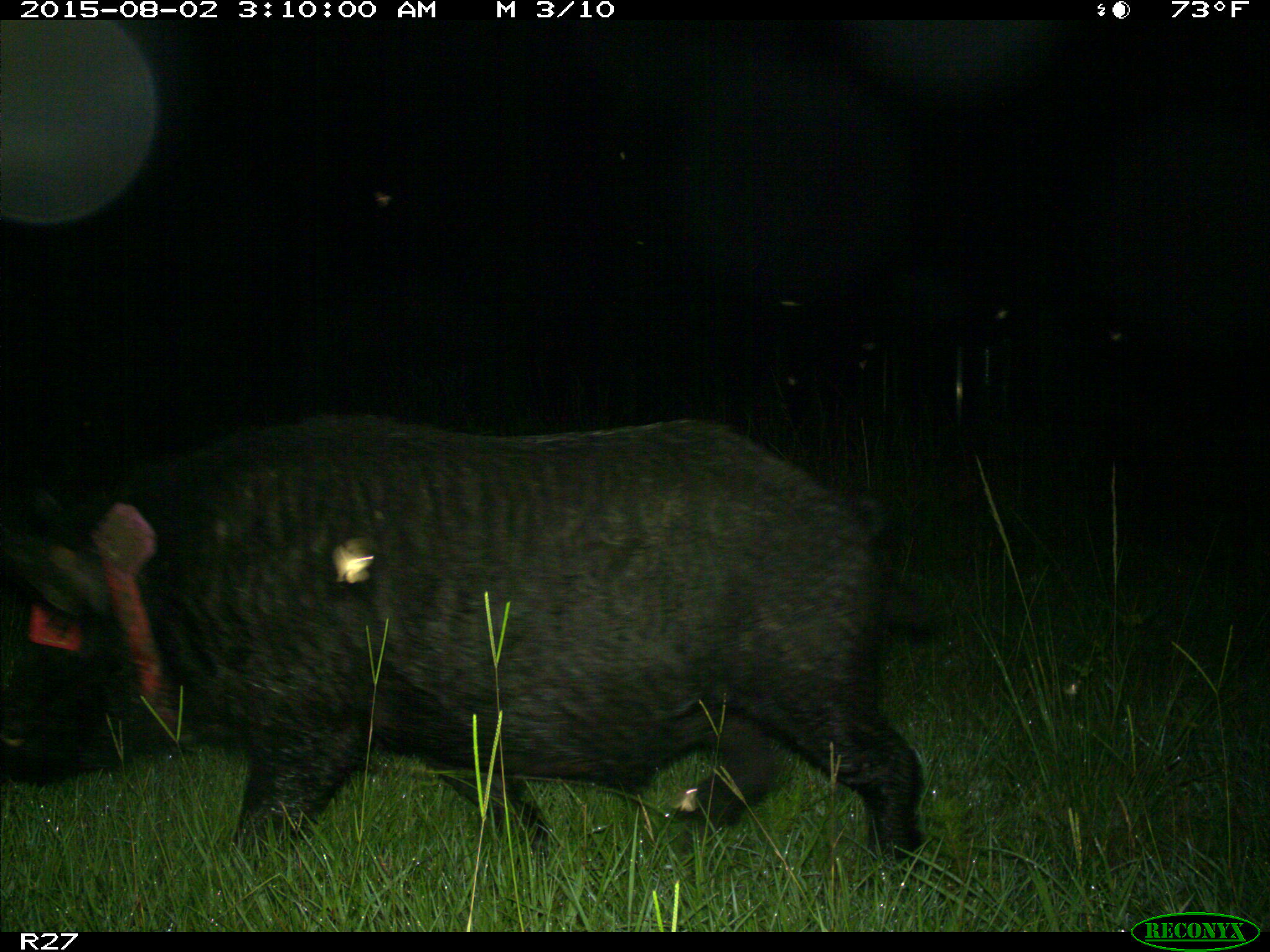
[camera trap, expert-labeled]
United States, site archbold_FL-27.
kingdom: Animalia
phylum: Chordata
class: Mammalia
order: Artiodactyla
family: Suidae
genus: Sus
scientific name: Sus scrofa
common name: wild boar